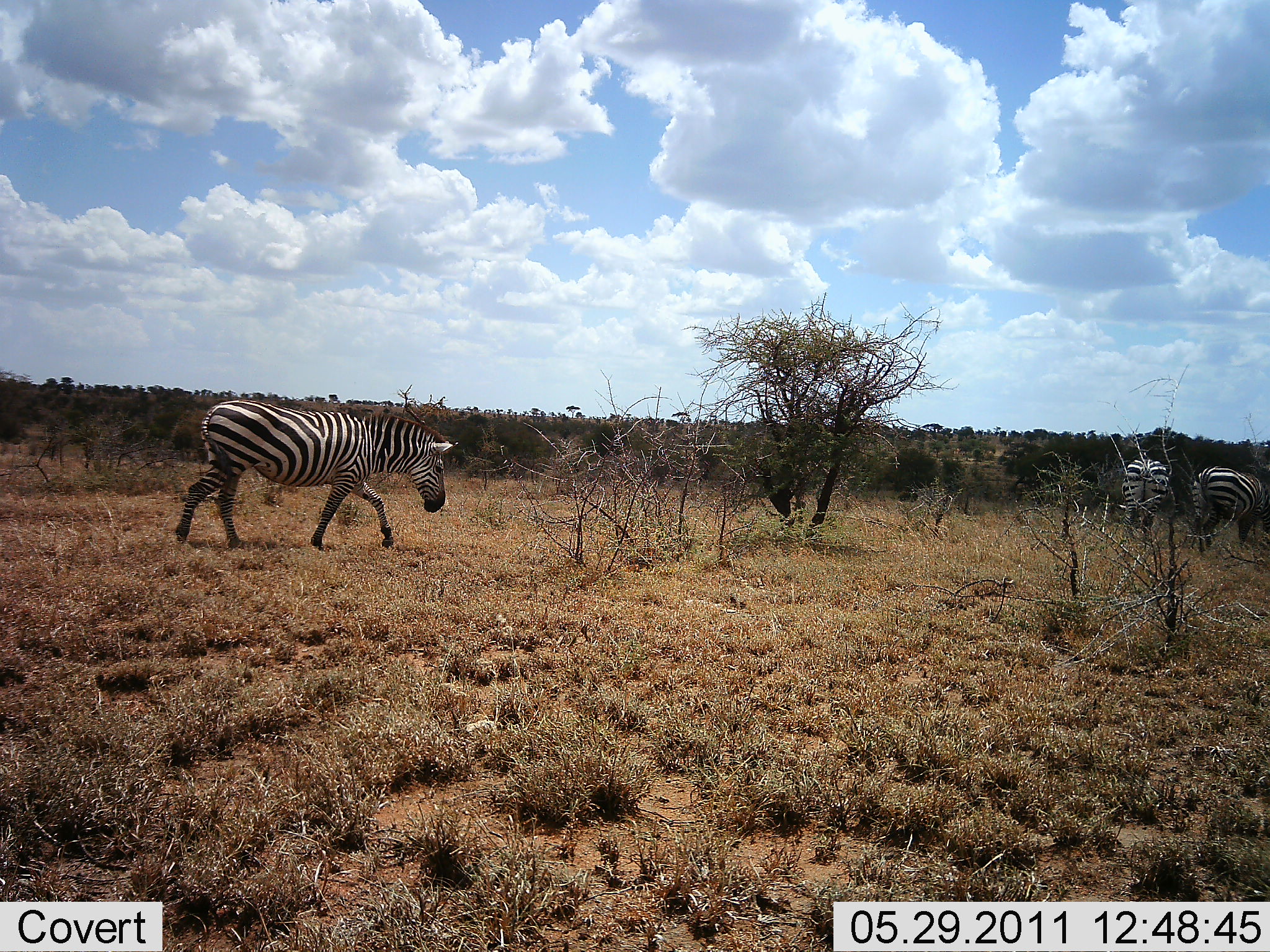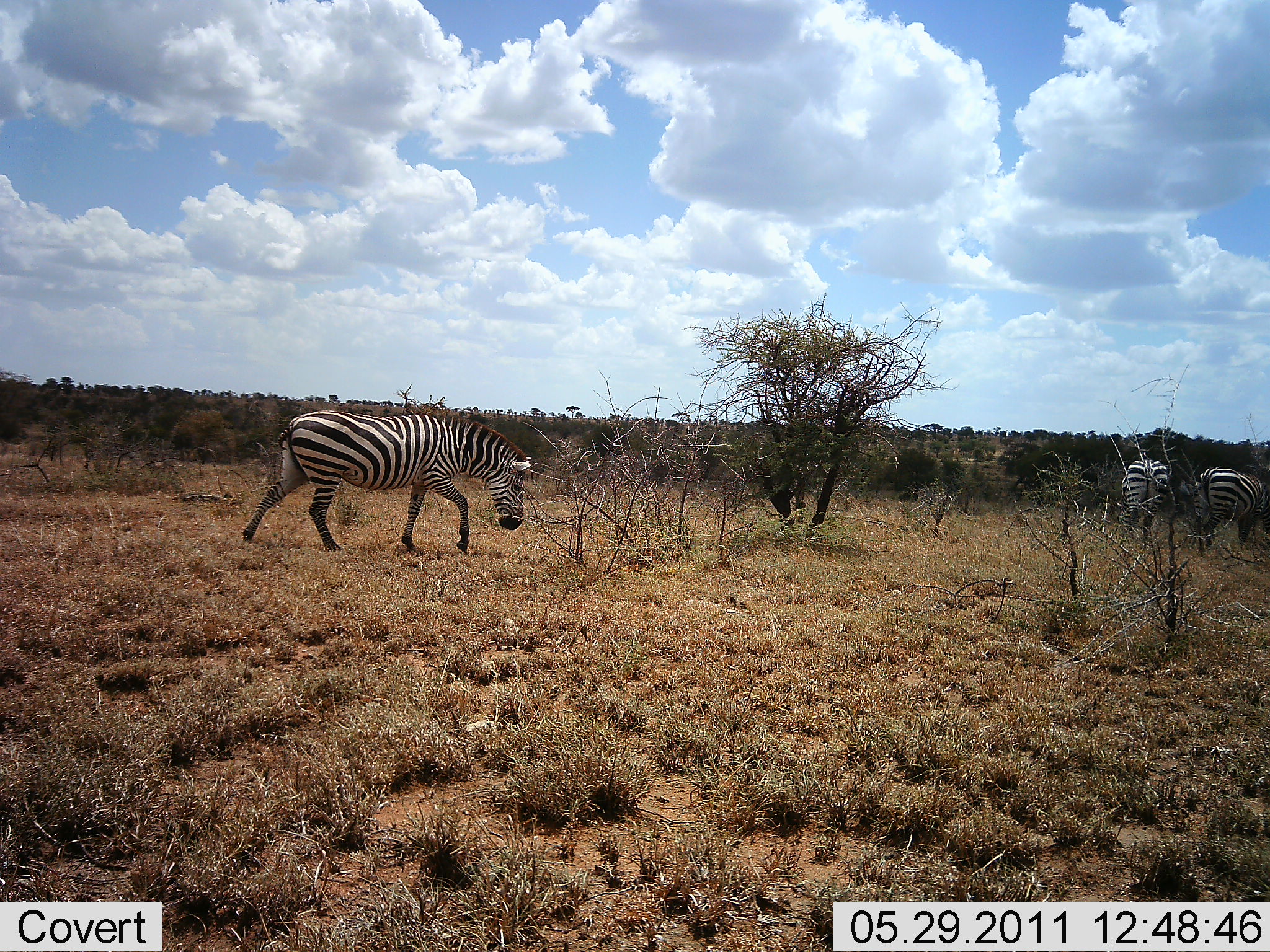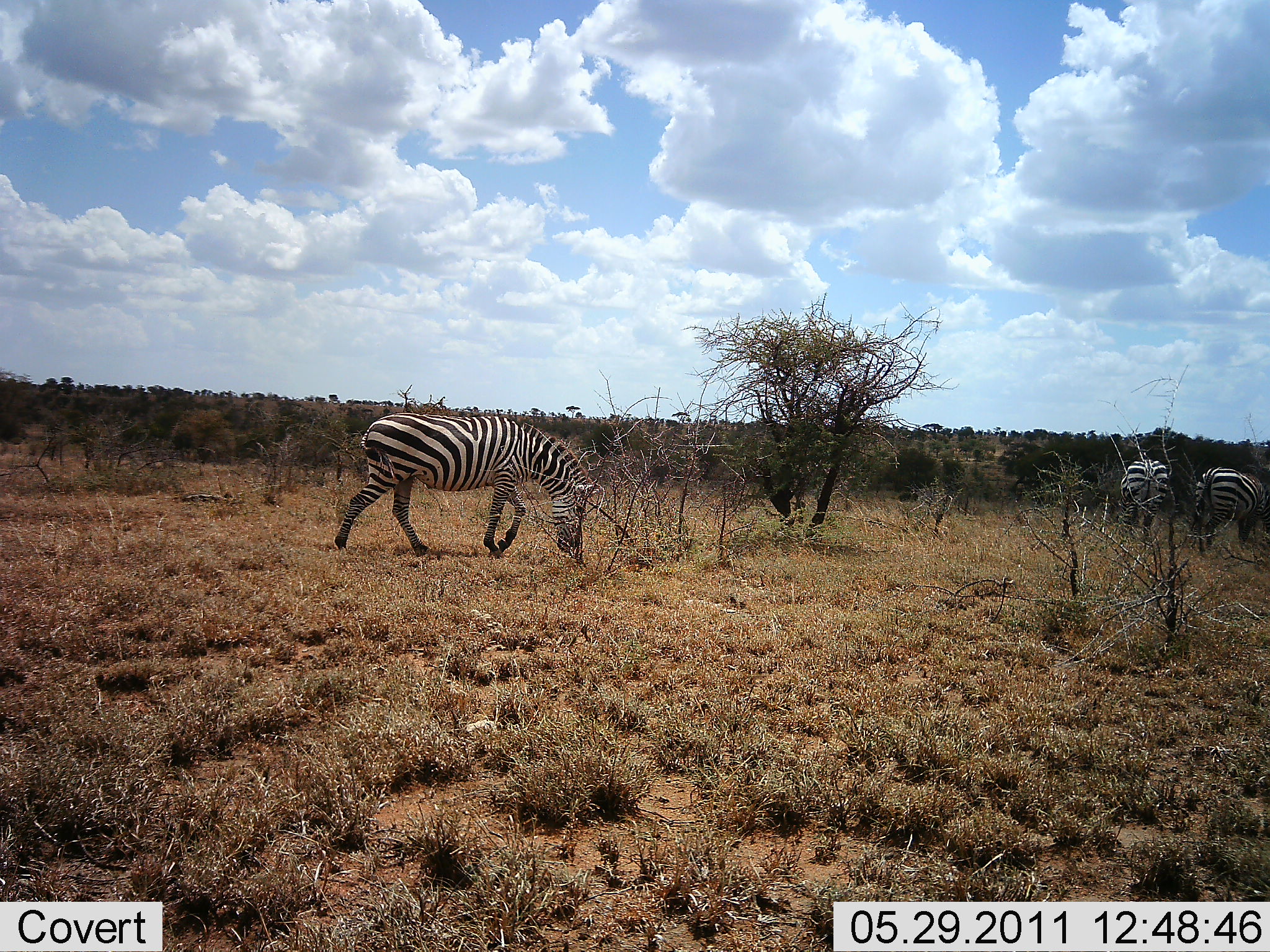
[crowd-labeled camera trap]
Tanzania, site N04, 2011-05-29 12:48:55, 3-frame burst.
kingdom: Animalia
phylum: Chordata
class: Mammalia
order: Perissodactyla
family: Equidae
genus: Equus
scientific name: Equus quagga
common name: plains zebra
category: zebra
Zebra (plains zebra) (Equus quagga), count 3. Behavior (volunteer vote fractions): standing 33%, resting 0%, moving 100%, interacting 0%. Young present (vote fraction): 0%. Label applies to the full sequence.